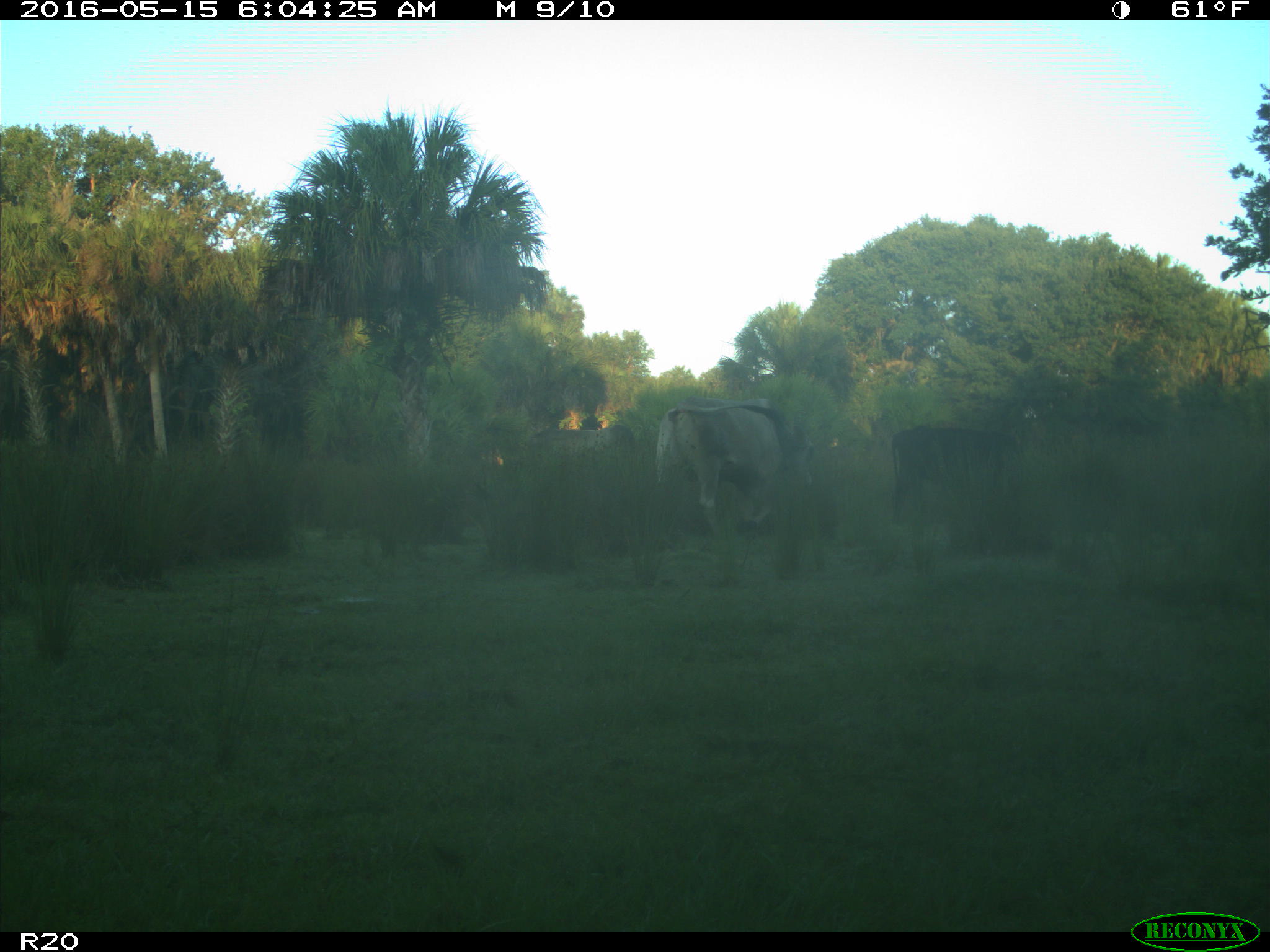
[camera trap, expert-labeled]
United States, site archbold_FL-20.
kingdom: Animalia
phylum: Chordata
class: Mammalia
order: Artiodactyla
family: Bovidae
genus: Bos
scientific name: Bos taurus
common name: domestic cow